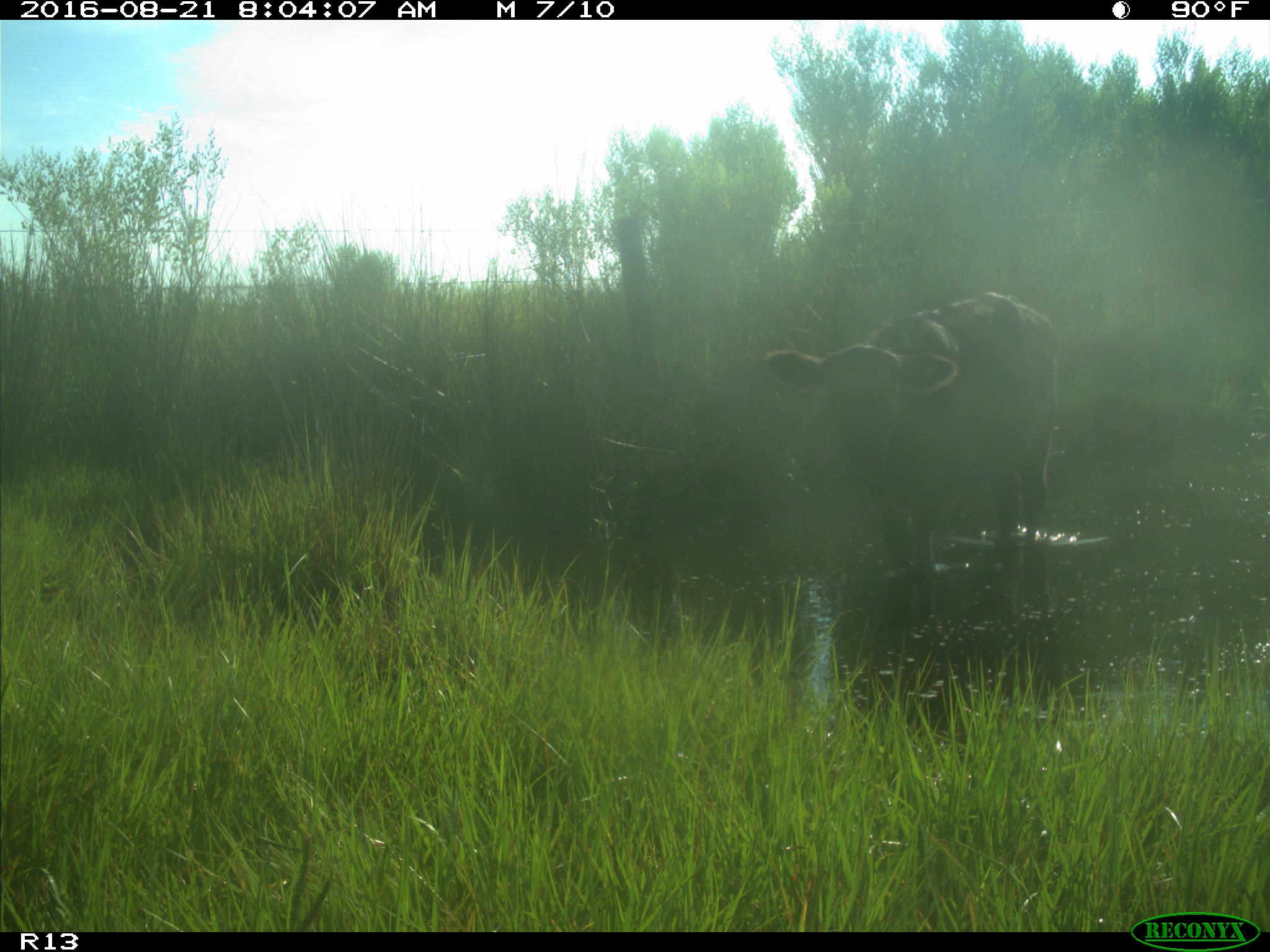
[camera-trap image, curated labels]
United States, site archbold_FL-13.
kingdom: Animalia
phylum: Chordata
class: Mammalia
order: Artiodactyla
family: Bovidae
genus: Bos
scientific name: Bos taurus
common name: domestic cow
Bos taurus (domestic cow).